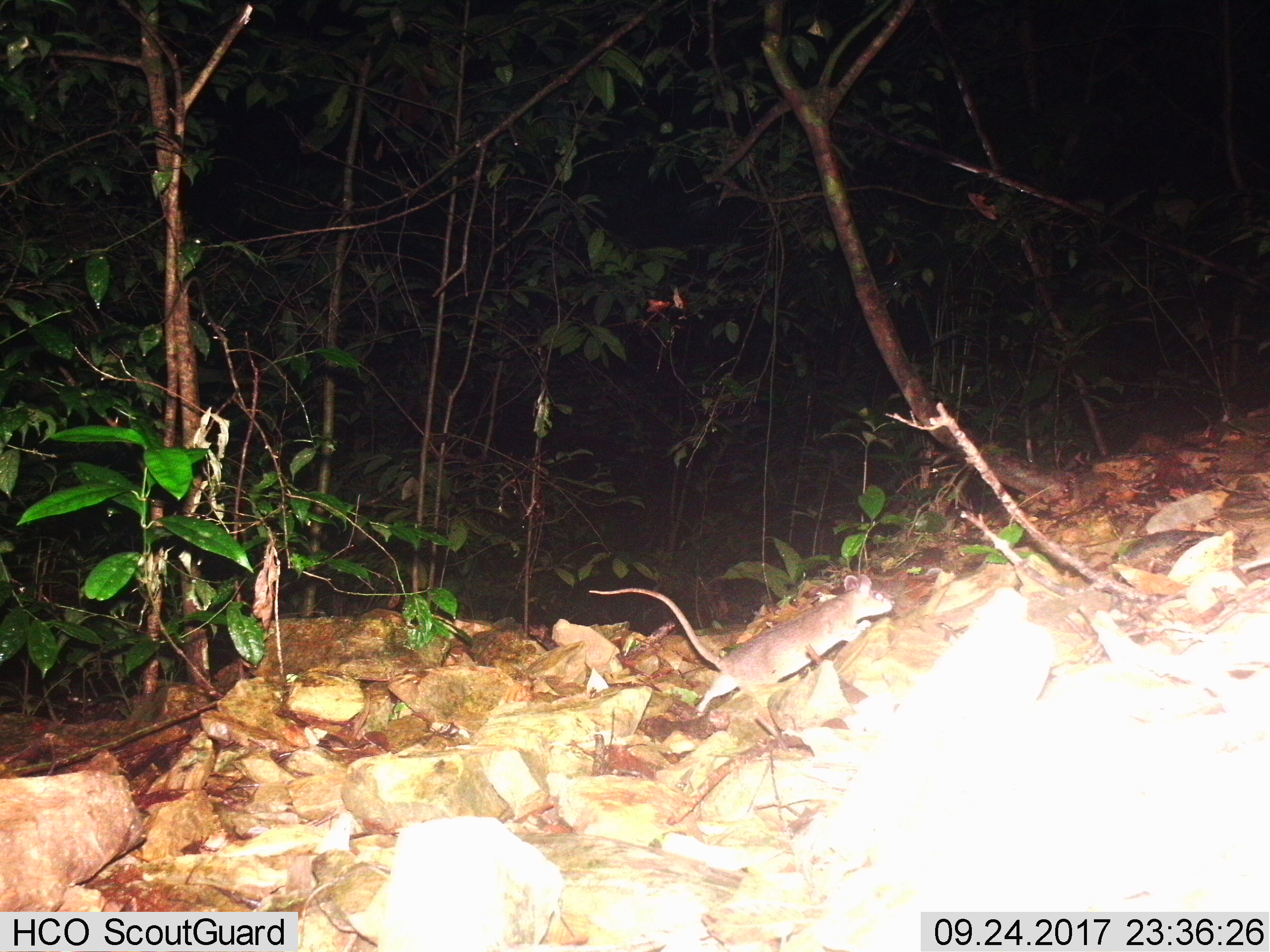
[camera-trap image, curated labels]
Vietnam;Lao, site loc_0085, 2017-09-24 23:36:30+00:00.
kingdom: Animalia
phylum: Chordata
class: Mammalia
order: Rodentia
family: Muridae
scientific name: Muridae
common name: old-world mice and rats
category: unidentified murid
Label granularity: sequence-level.